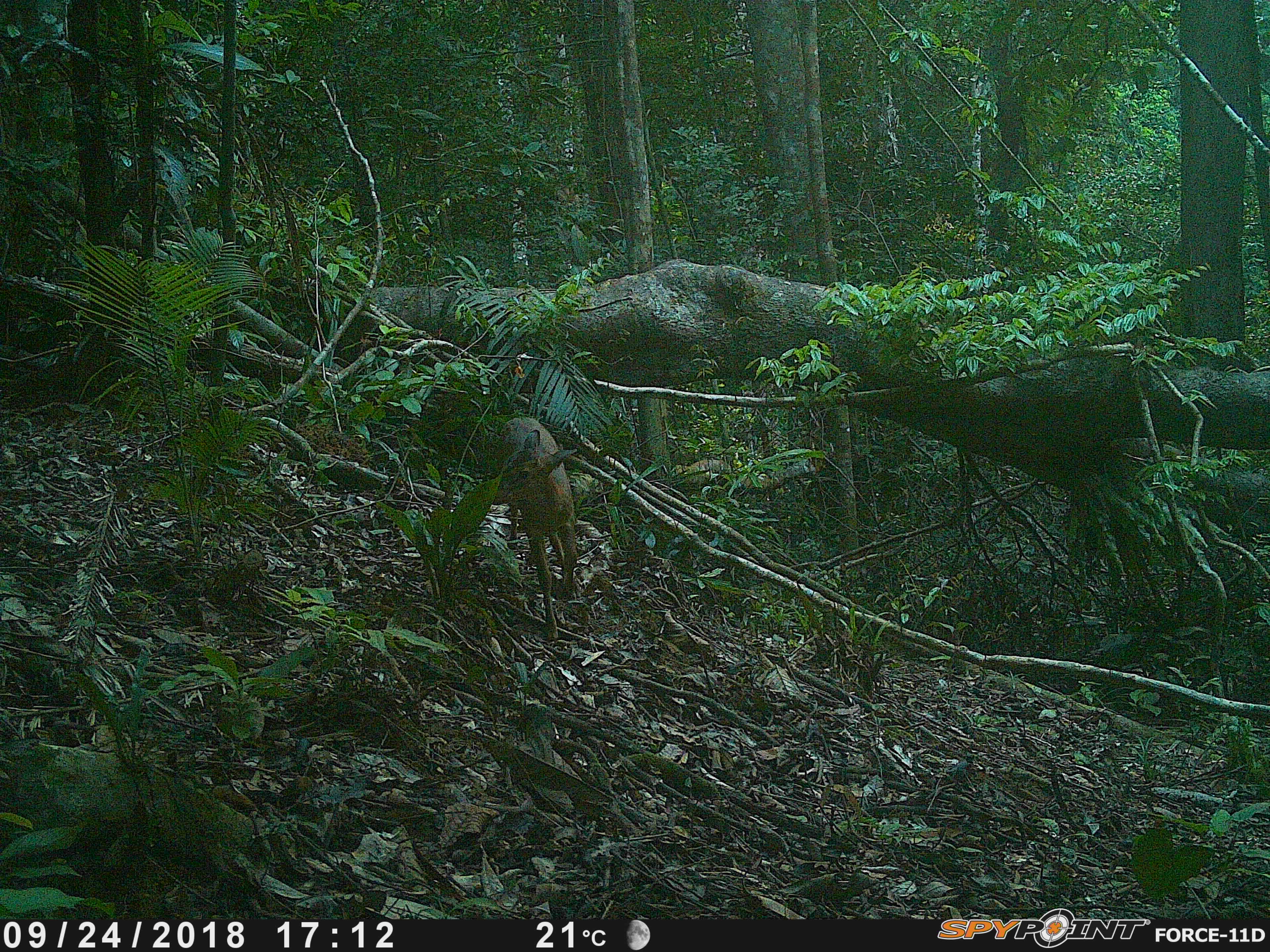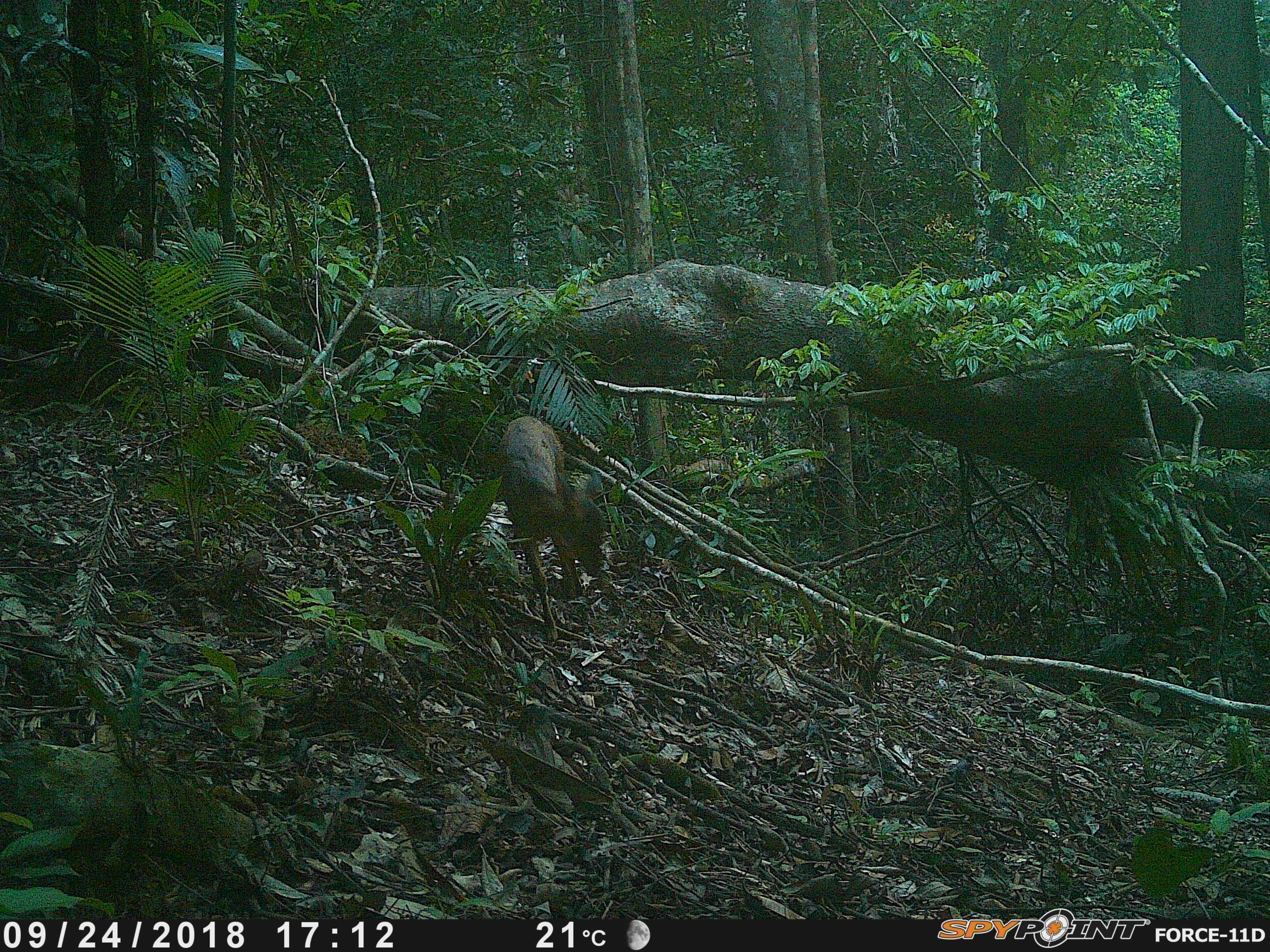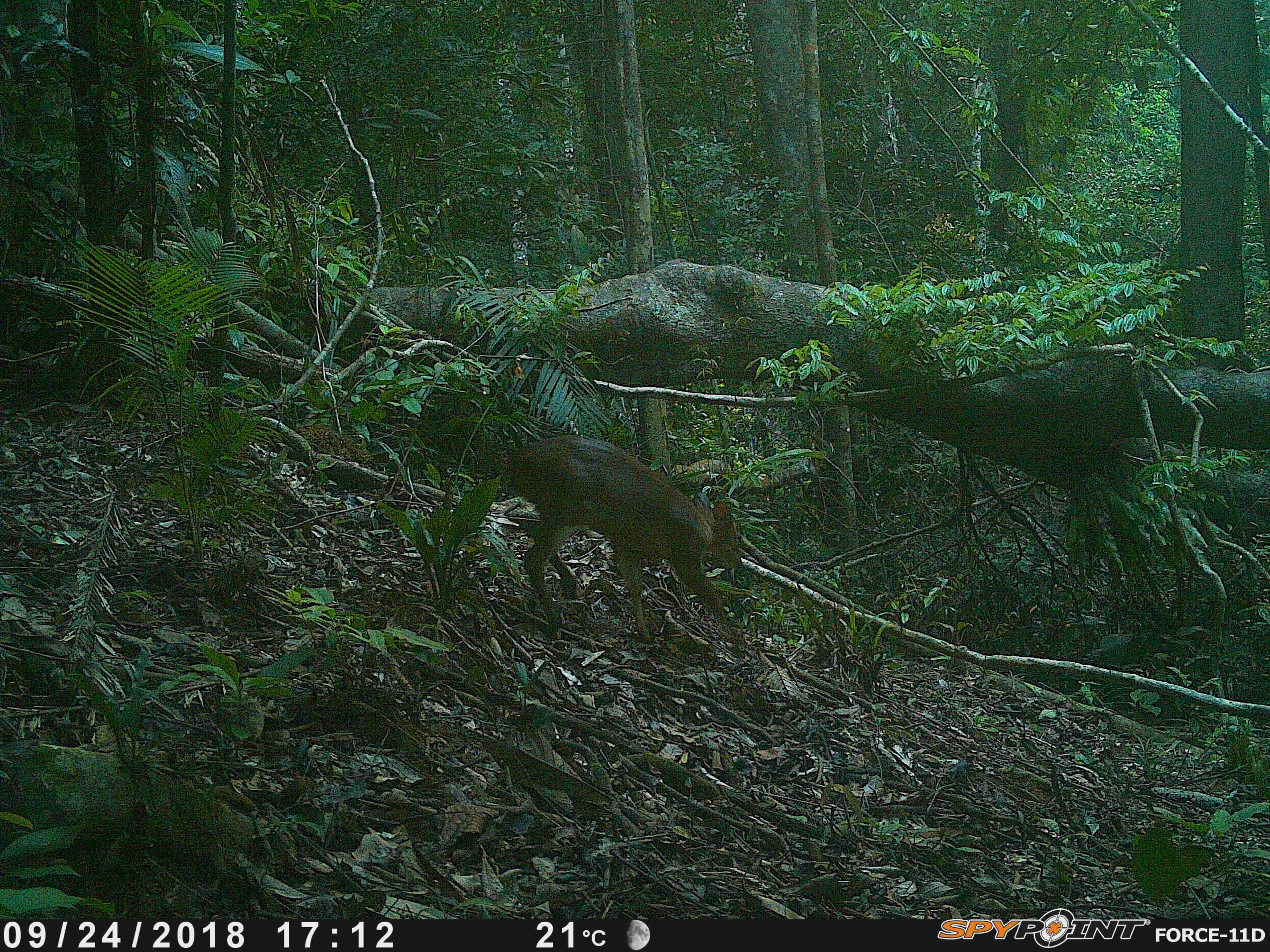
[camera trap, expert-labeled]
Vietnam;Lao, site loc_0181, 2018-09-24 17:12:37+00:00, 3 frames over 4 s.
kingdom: Animalia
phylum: Chordata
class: Mammalia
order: Artiodactyla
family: Cervidae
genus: Muntiacus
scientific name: Muntiacus vuquangensis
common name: large-antlered muntjac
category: large antlered muntjac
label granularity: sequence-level